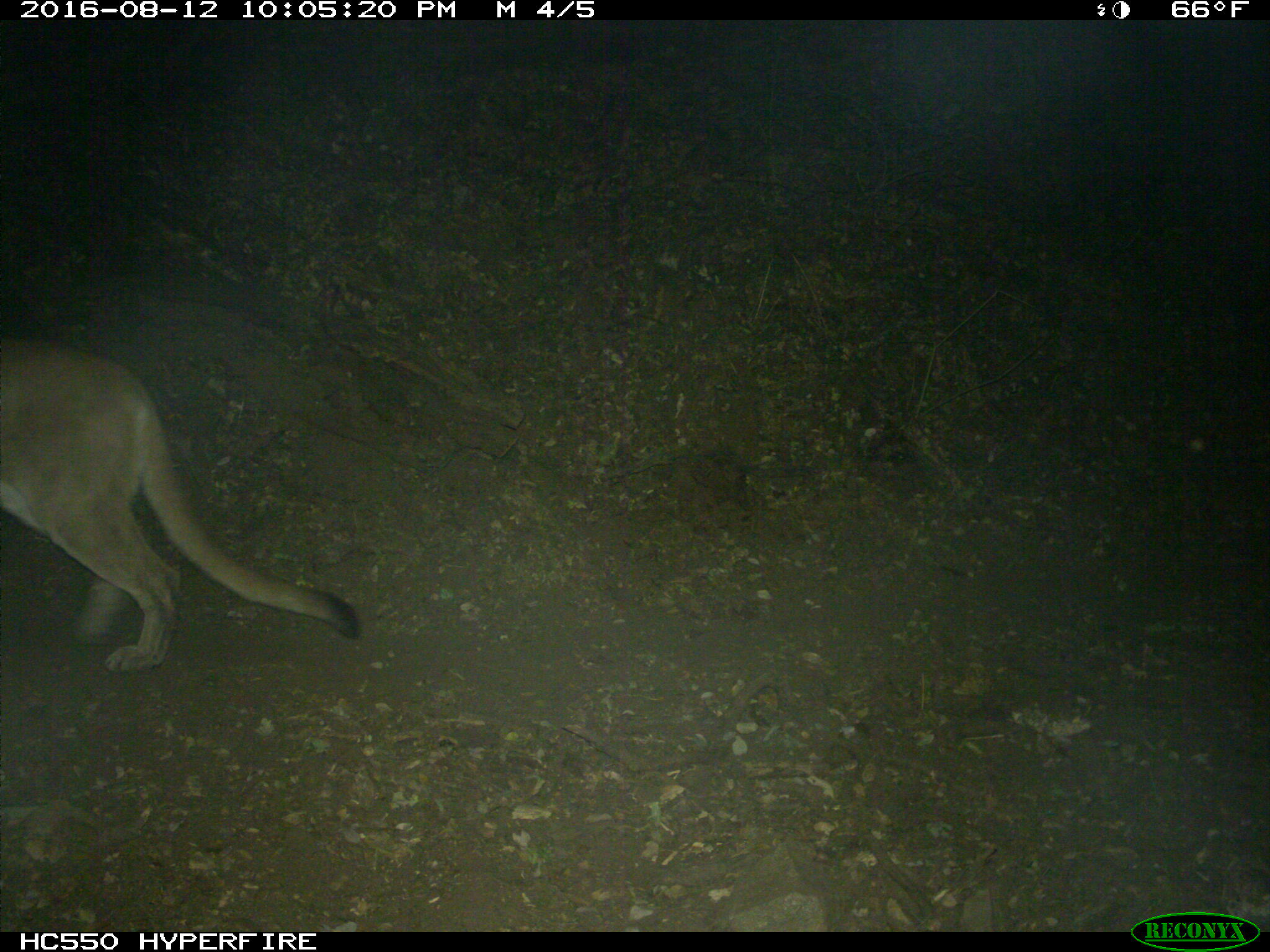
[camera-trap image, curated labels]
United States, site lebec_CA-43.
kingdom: Animalia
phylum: Chordata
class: Mammalia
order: Carnivora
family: Felidae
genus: Puma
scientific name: Puma concolor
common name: mountain lion